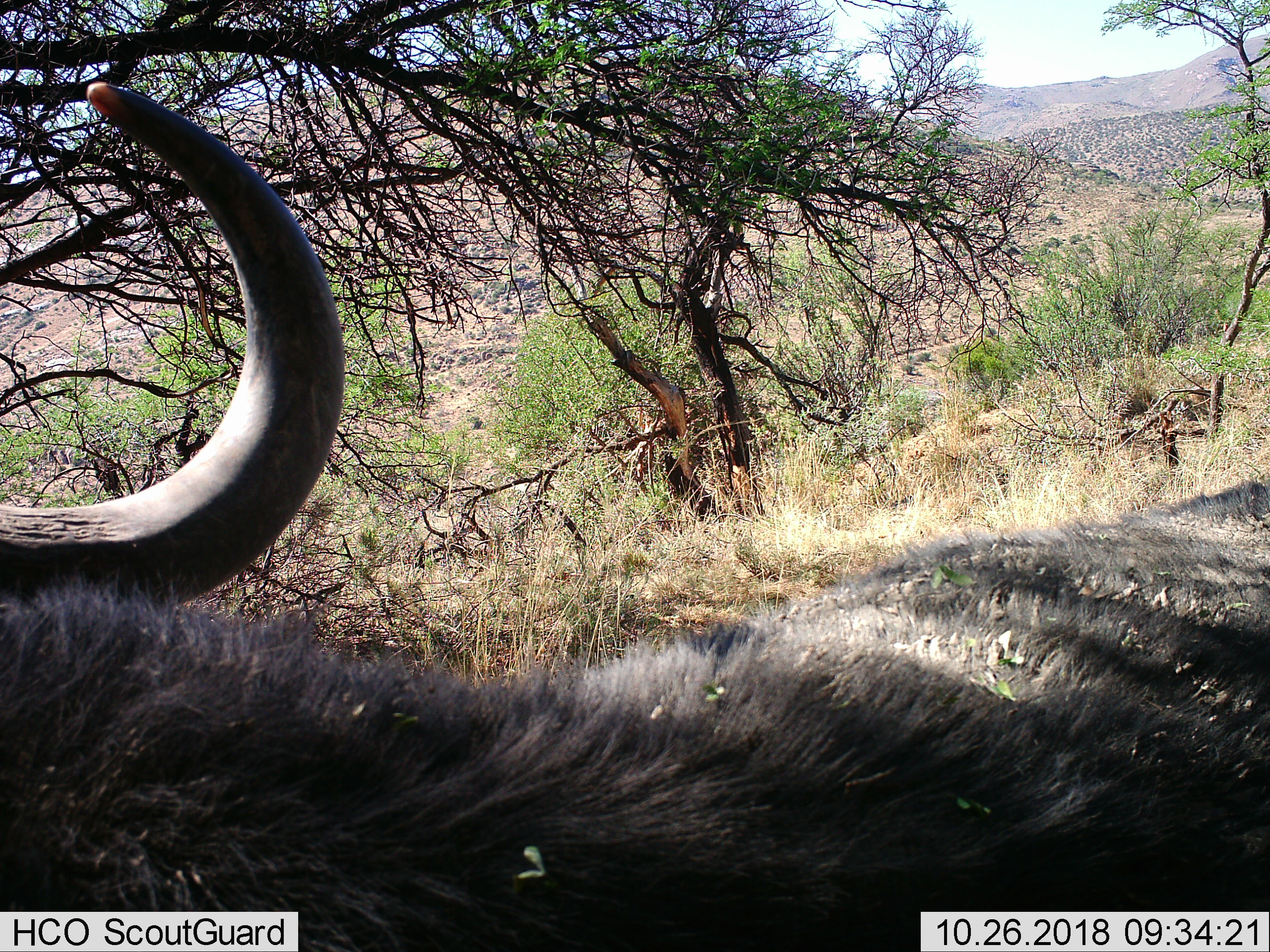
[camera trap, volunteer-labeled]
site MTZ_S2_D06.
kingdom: Animalia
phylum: Chordata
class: Mammalia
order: Artiodactyla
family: Bovidae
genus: Syncerus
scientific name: Syncerus caffer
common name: african buffalo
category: buffalo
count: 1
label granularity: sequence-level